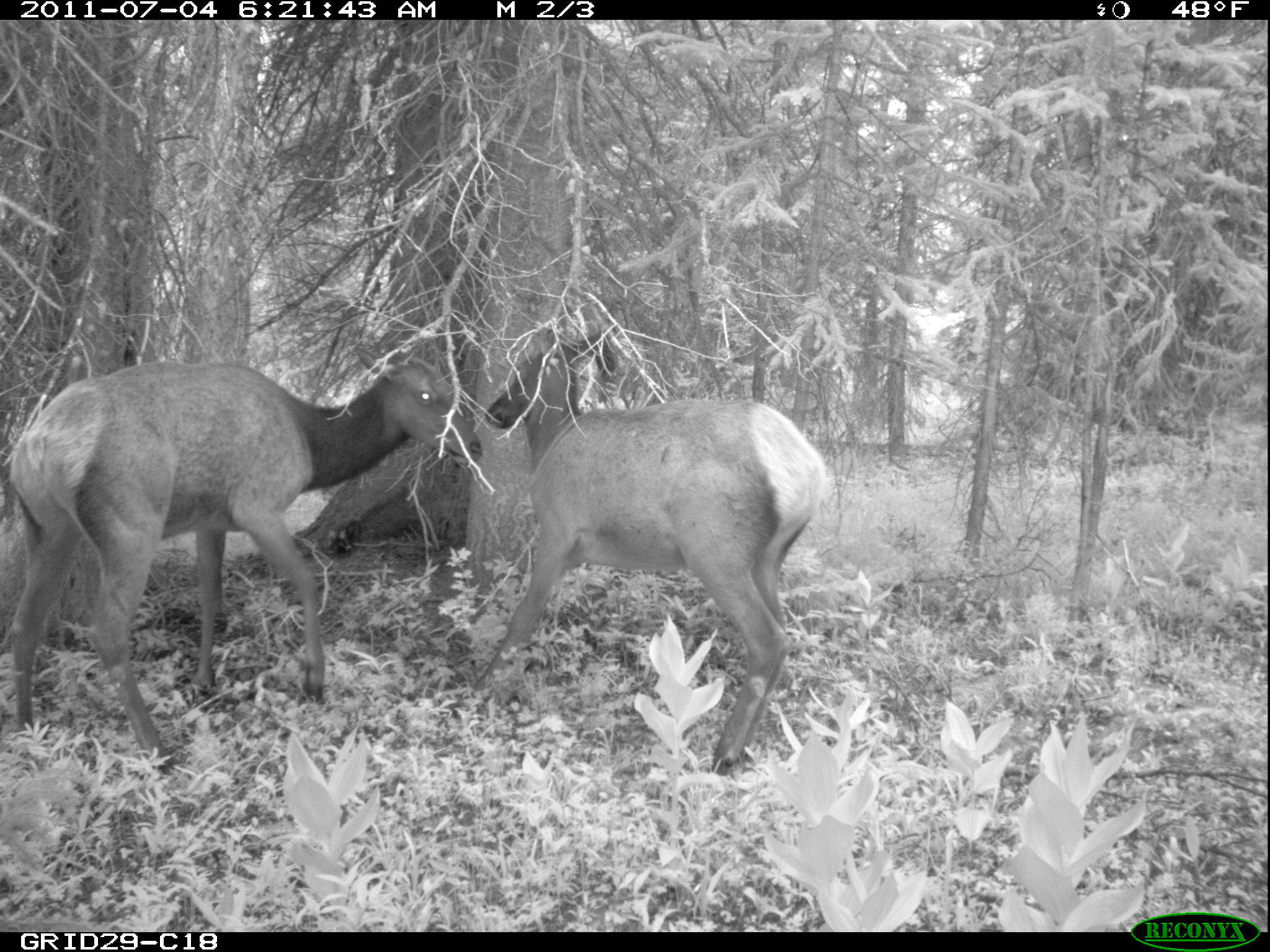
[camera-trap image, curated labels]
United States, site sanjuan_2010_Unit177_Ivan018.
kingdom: Animalia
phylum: Chordata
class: Mammalia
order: Artiodactyla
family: Cervidae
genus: Cervus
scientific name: Cervus elaphus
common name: red deer